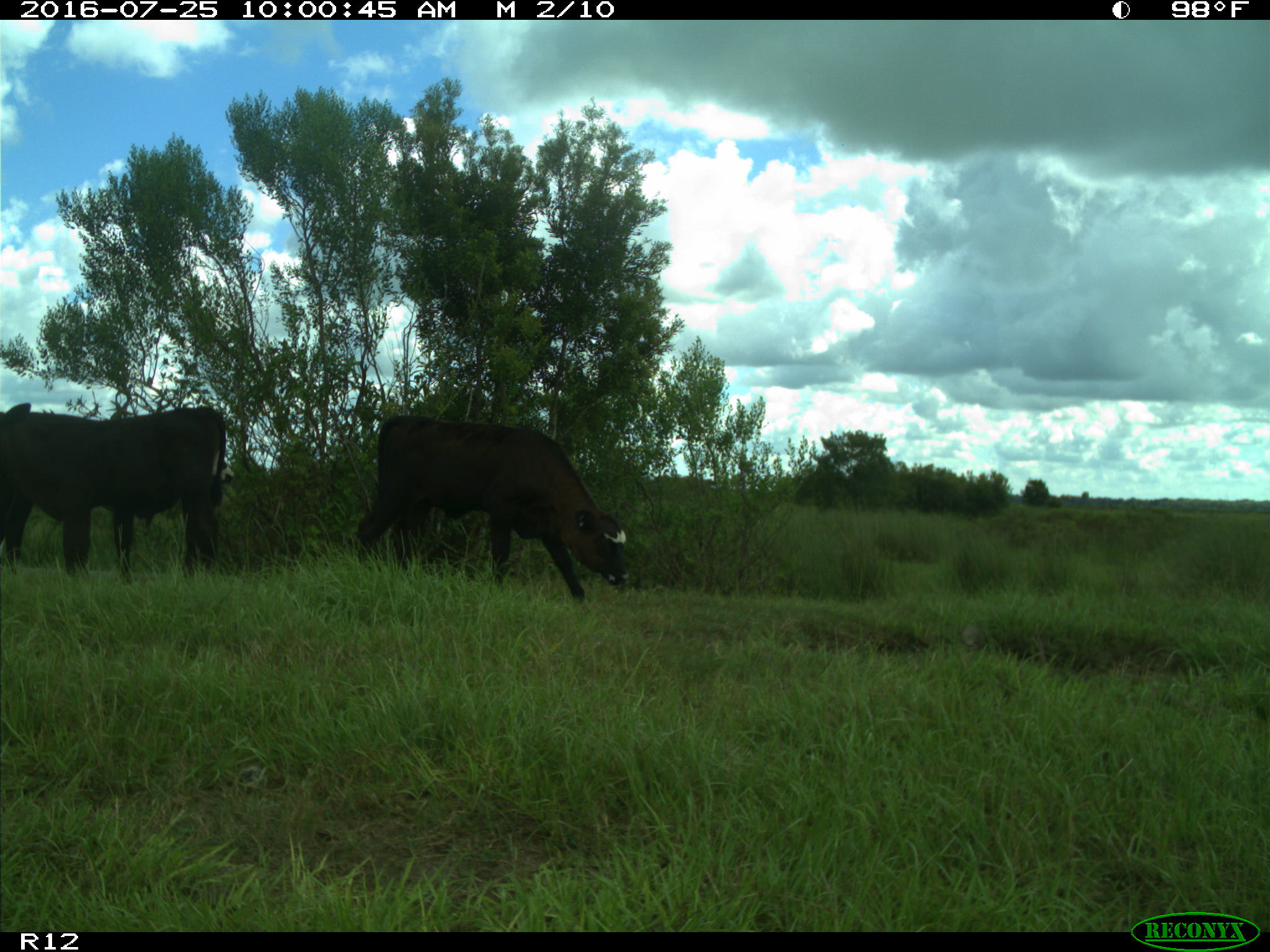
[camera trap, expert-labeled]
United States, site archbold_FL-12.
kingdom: Animalia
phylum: Chordata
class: Mammalia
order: Artiodactyla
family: Bovidae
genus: Bos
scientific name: Bos taurus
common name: domestic cow